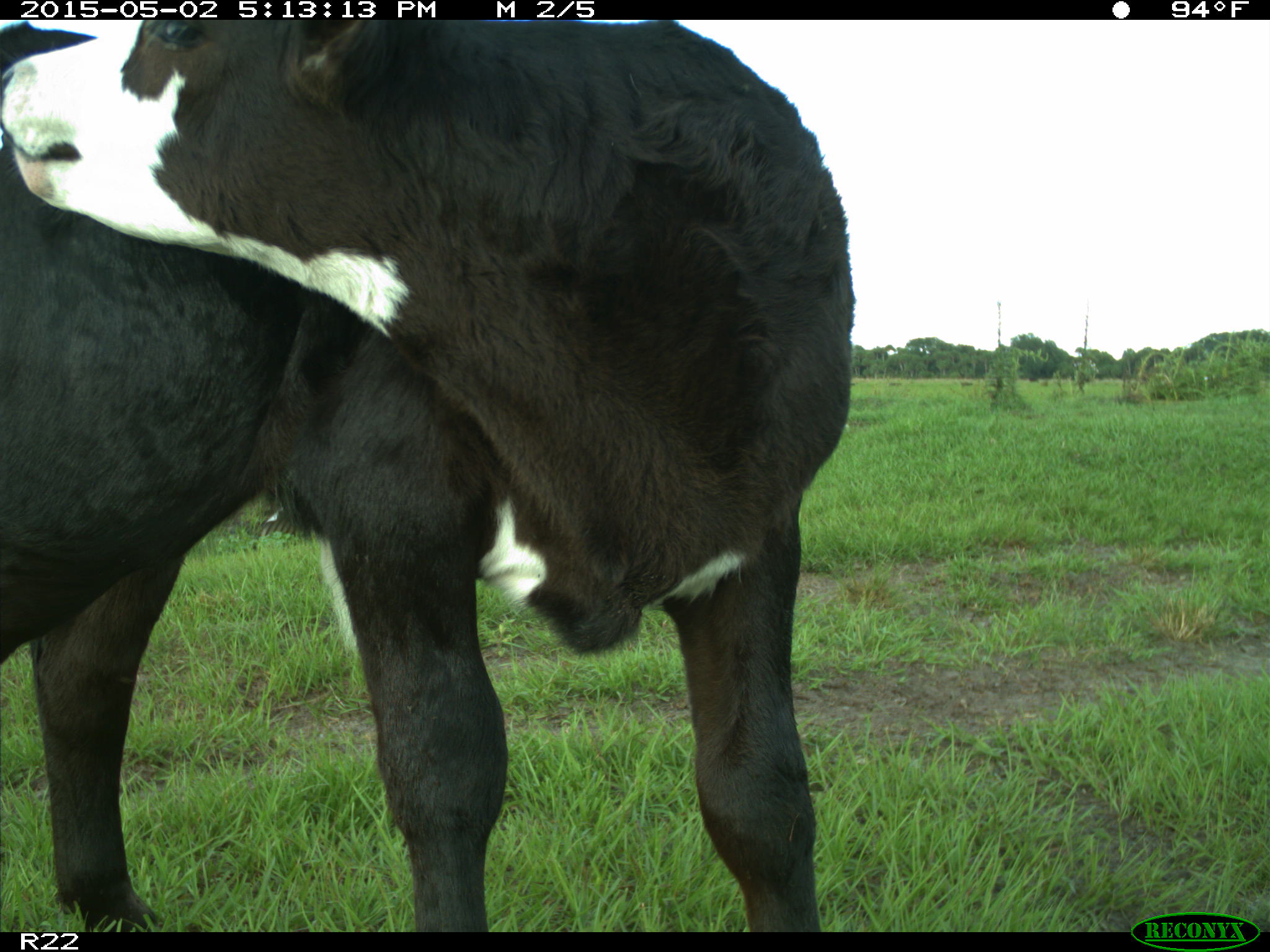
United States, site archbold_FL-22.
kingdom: Animalia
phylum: Chordata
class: Mammalia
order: Artiodactyla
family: Bovidae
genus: Bos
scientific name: Bos taurus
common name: domestic cow